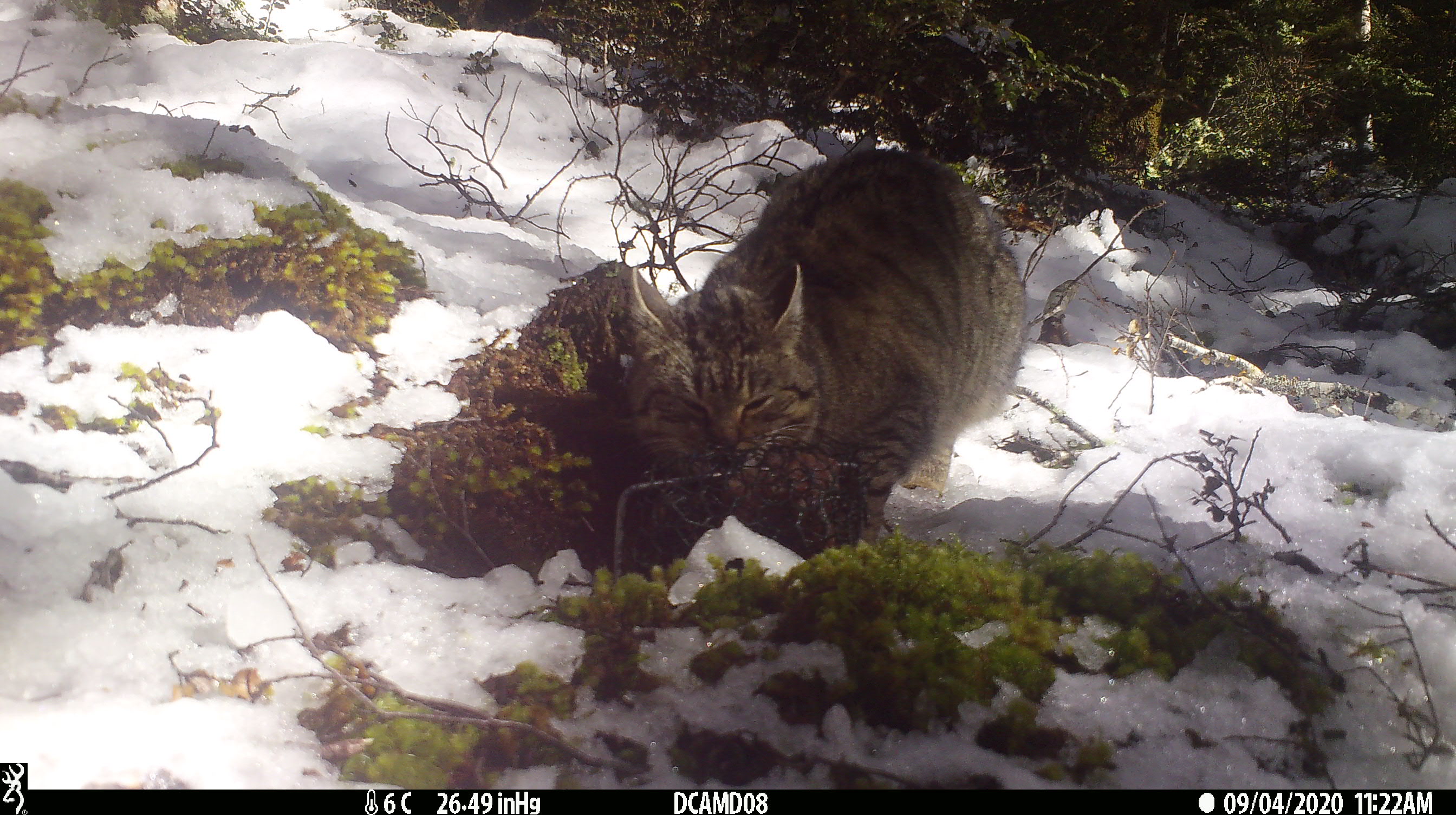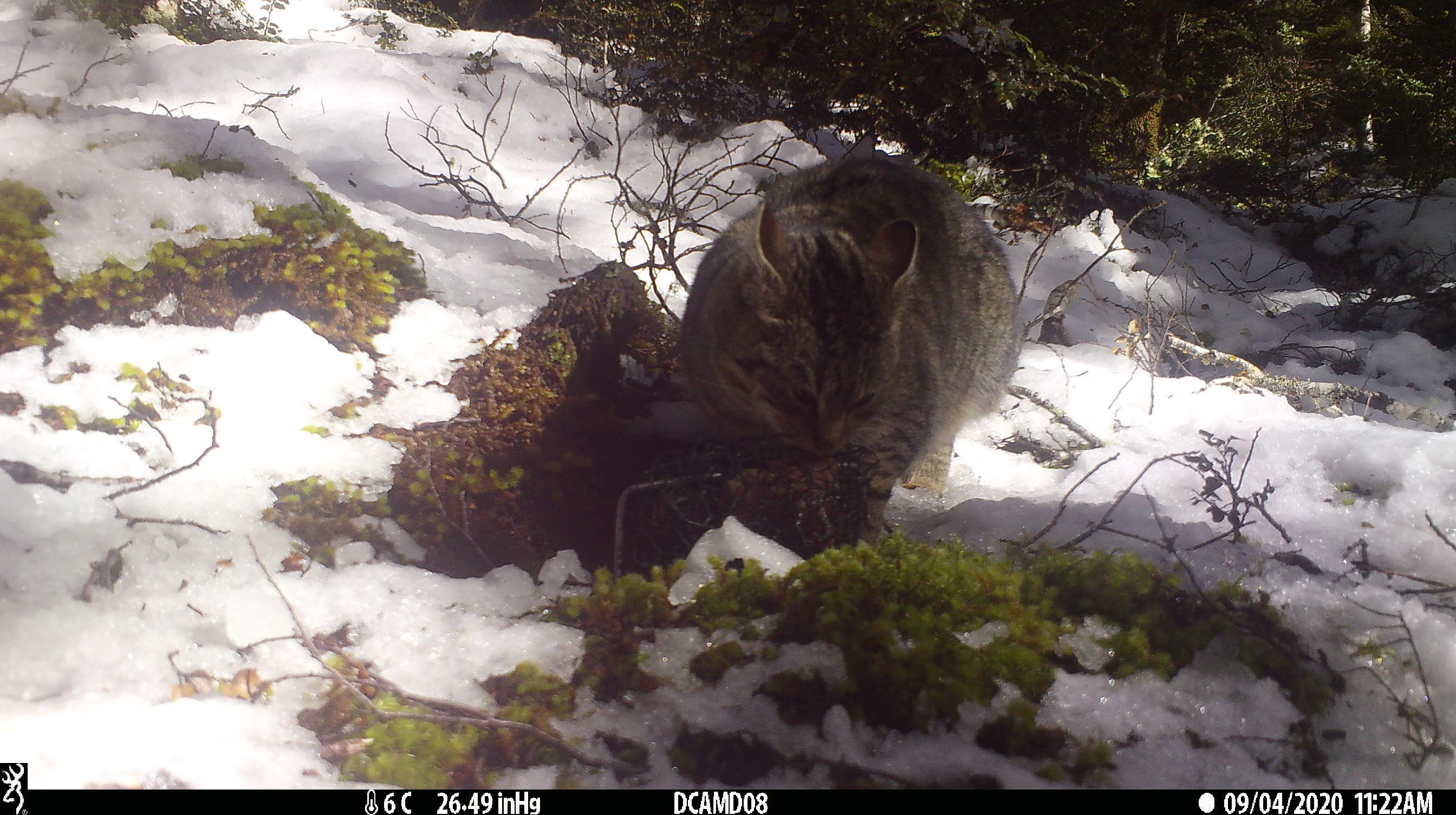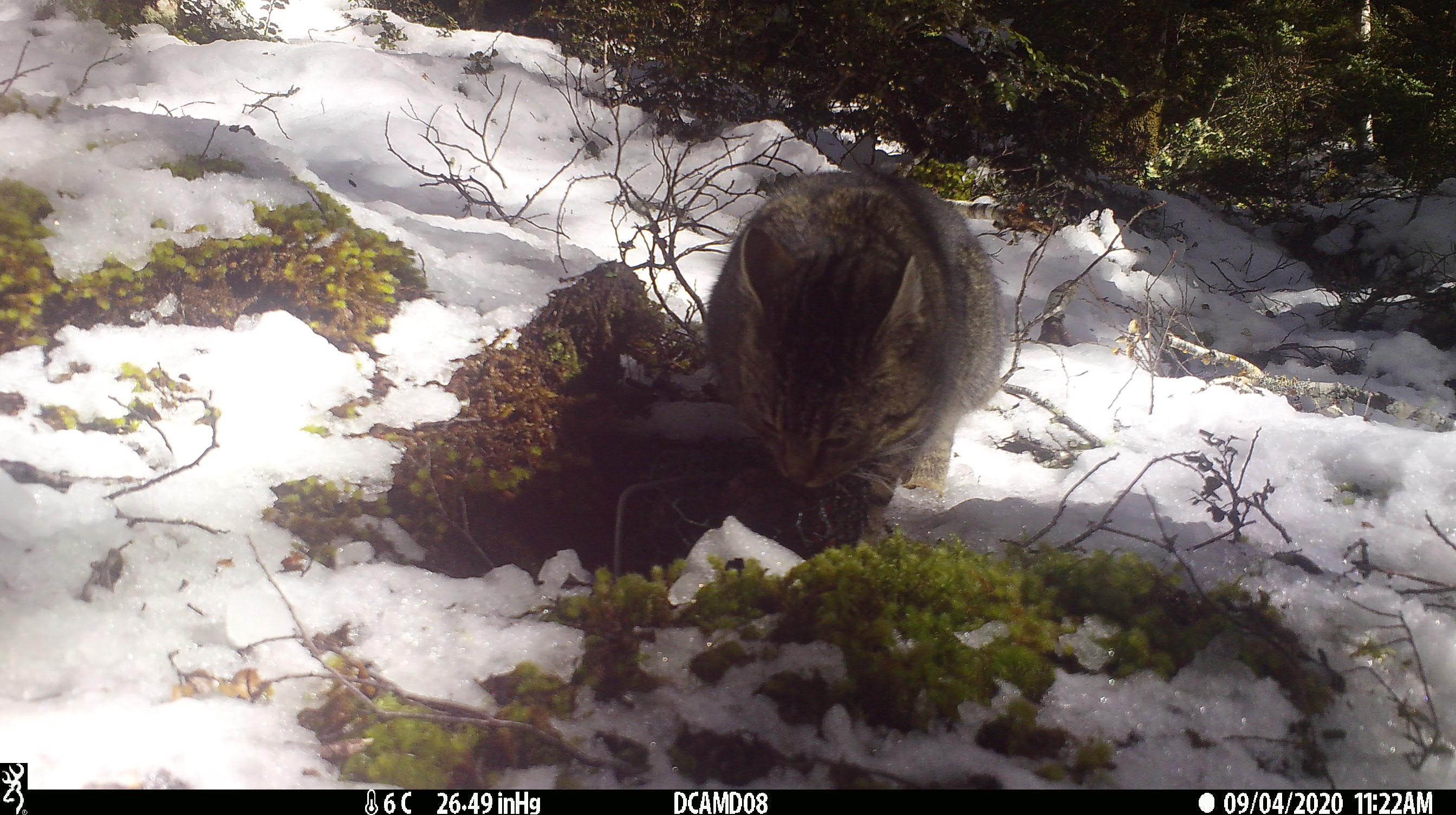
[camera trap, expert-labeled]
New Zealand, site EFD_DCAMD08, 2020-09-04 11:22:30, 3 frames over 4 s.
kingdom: Animalia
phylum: Chordata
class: Mammalia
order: Carnivora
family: Felidae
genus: Felis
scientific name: Felis catus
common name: domestic cat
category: cat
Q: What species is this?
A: Cat (domestic cat) (Felis catus).